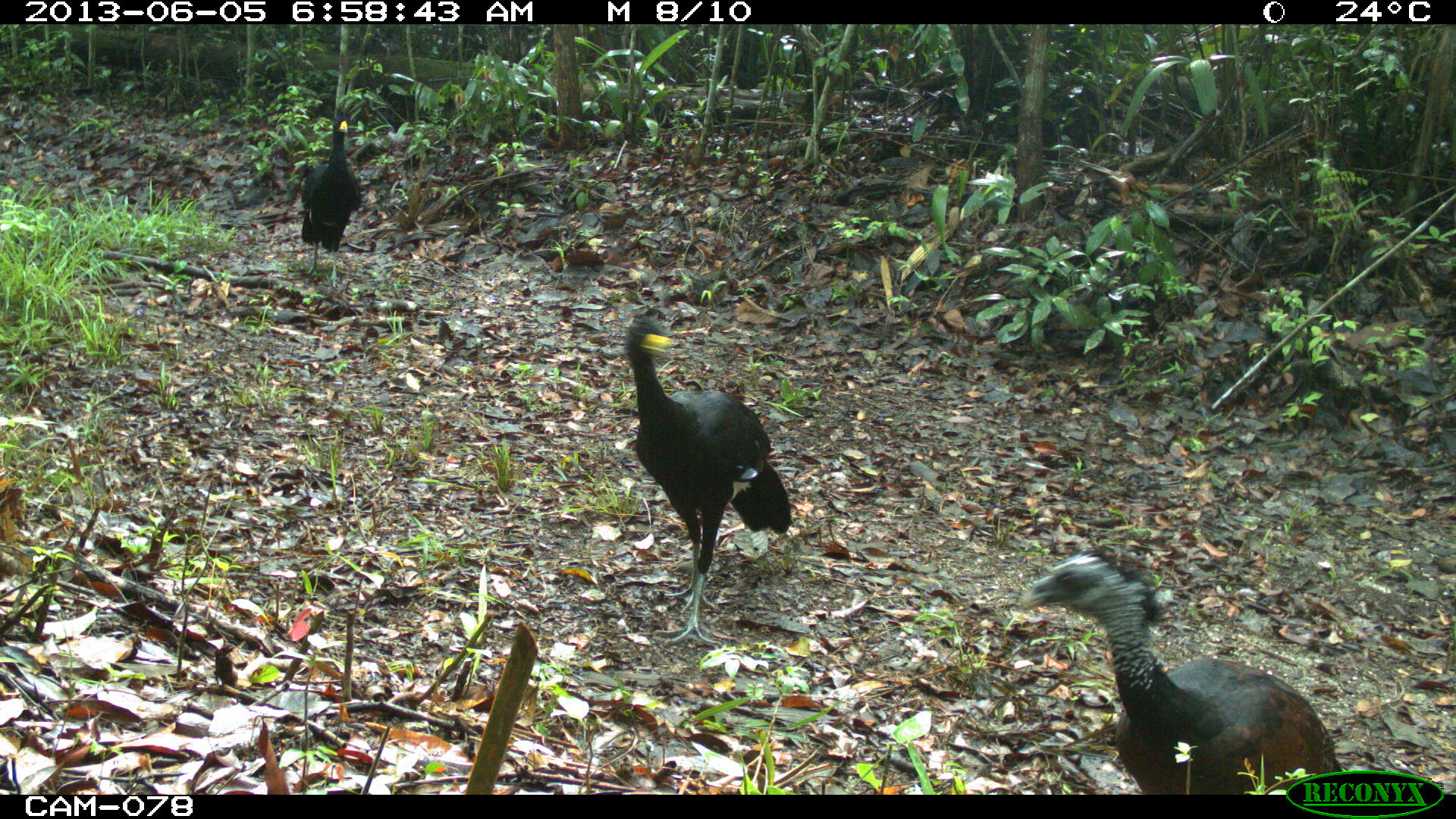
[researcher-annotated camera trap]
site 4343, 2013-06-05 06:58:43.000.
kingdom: Animalia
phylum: Chordata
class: Aves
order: Galliformes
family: Cracidae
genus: Crax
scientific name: Crax rubra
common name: great curassow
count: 3